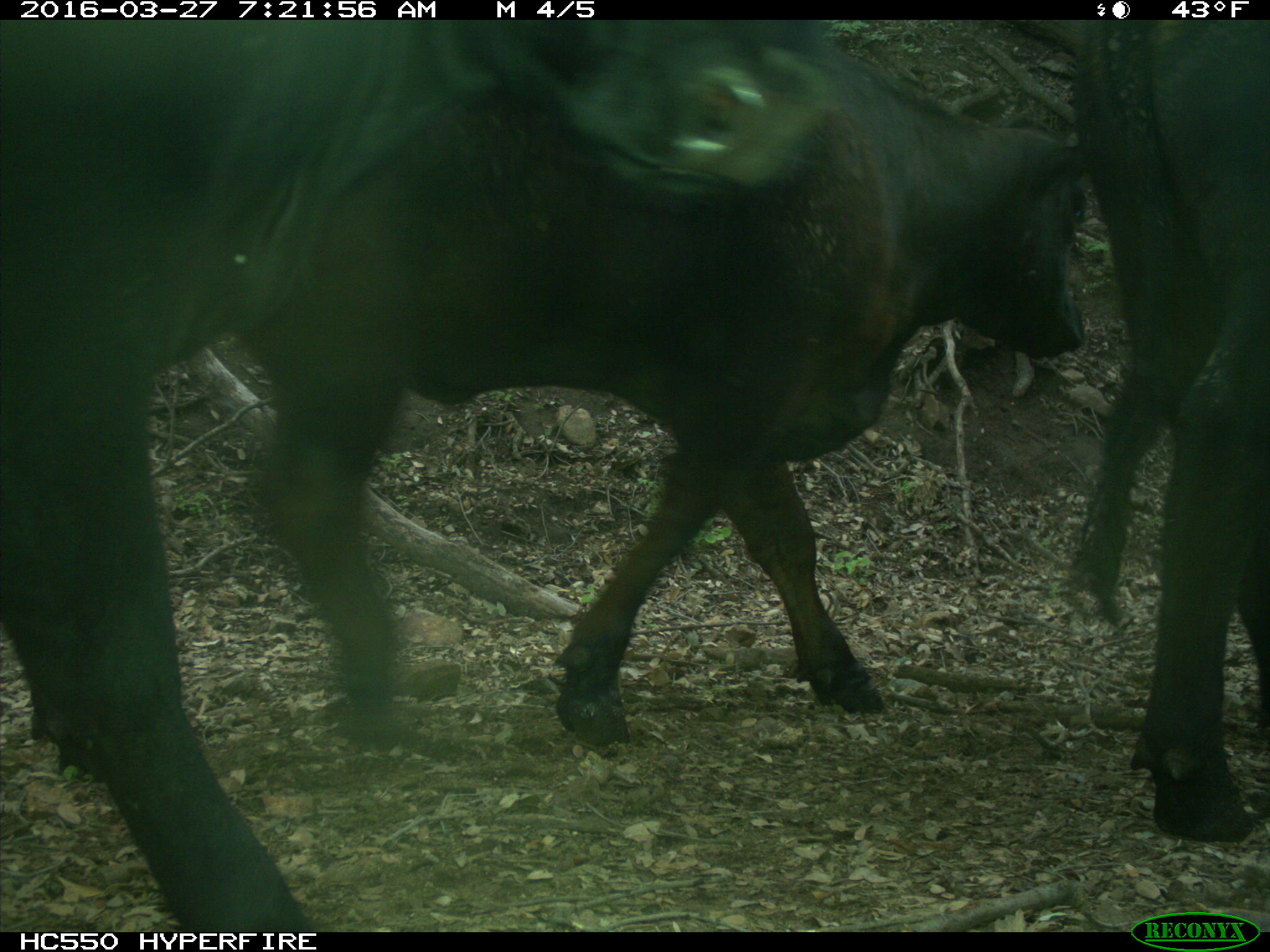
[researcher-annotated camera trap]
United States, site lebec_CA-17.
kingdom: Animalia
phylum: Chordata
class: Mammalia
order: Artiodactyla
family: Bovidae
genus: Bos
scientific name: Bos taurus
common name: domestic cow